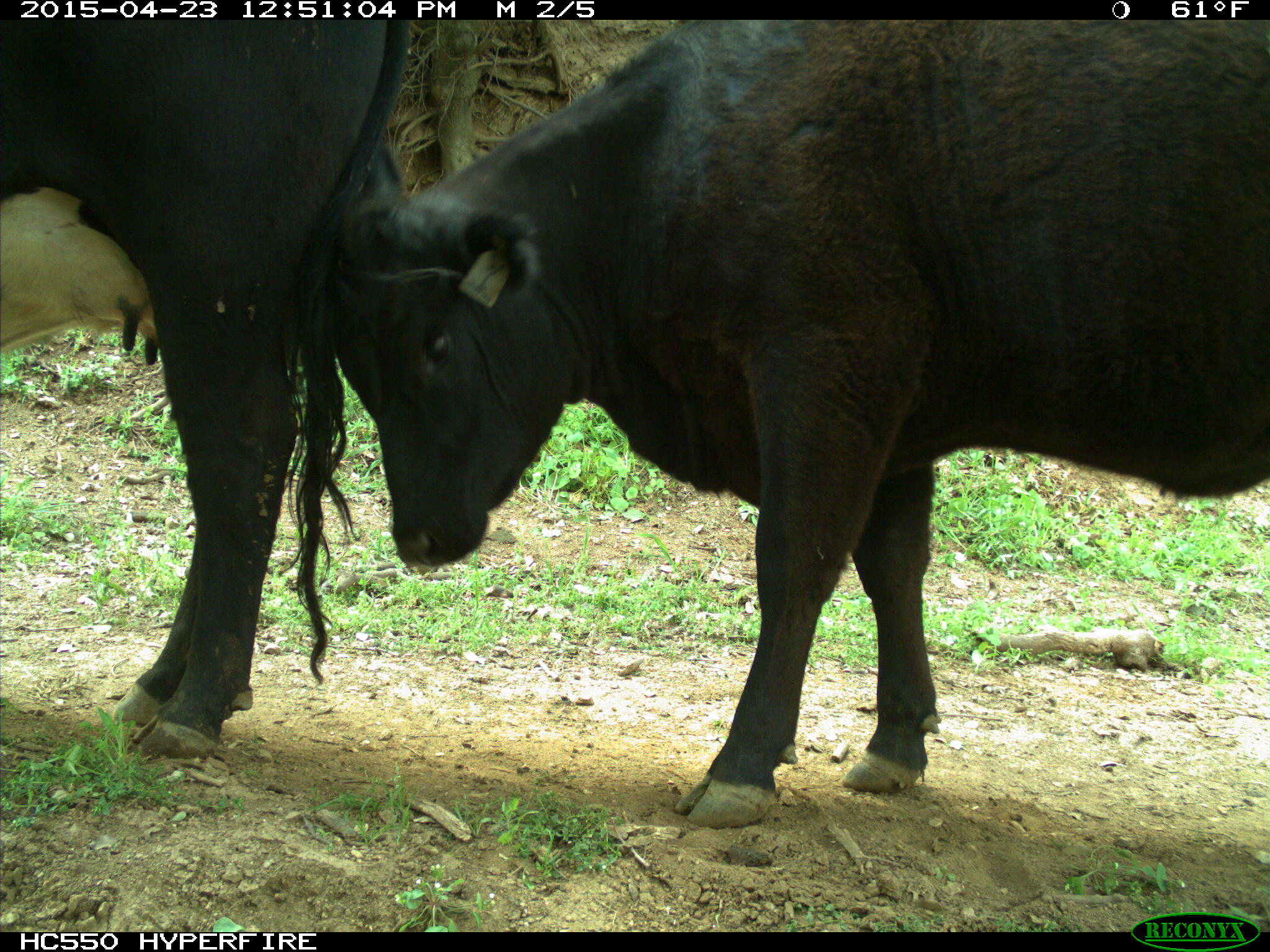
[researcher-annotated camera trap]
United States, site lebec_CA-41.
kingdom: Animalia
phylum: Chordata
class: Mammalia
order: Artiodactyla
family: Bovidae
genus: Bos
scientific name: Bos taurus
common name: domestic cow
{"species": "Bos taurus (domestic cow)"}